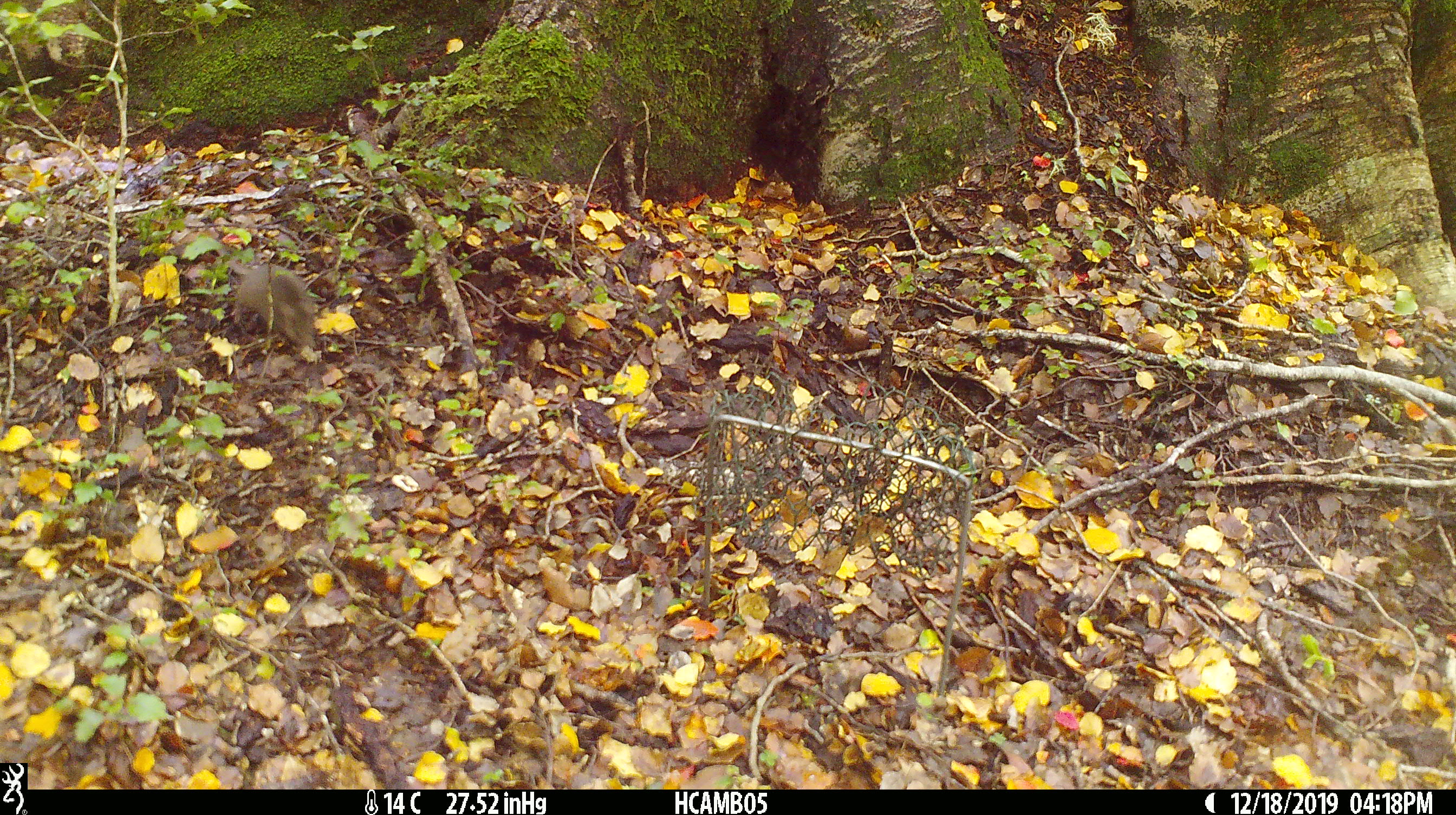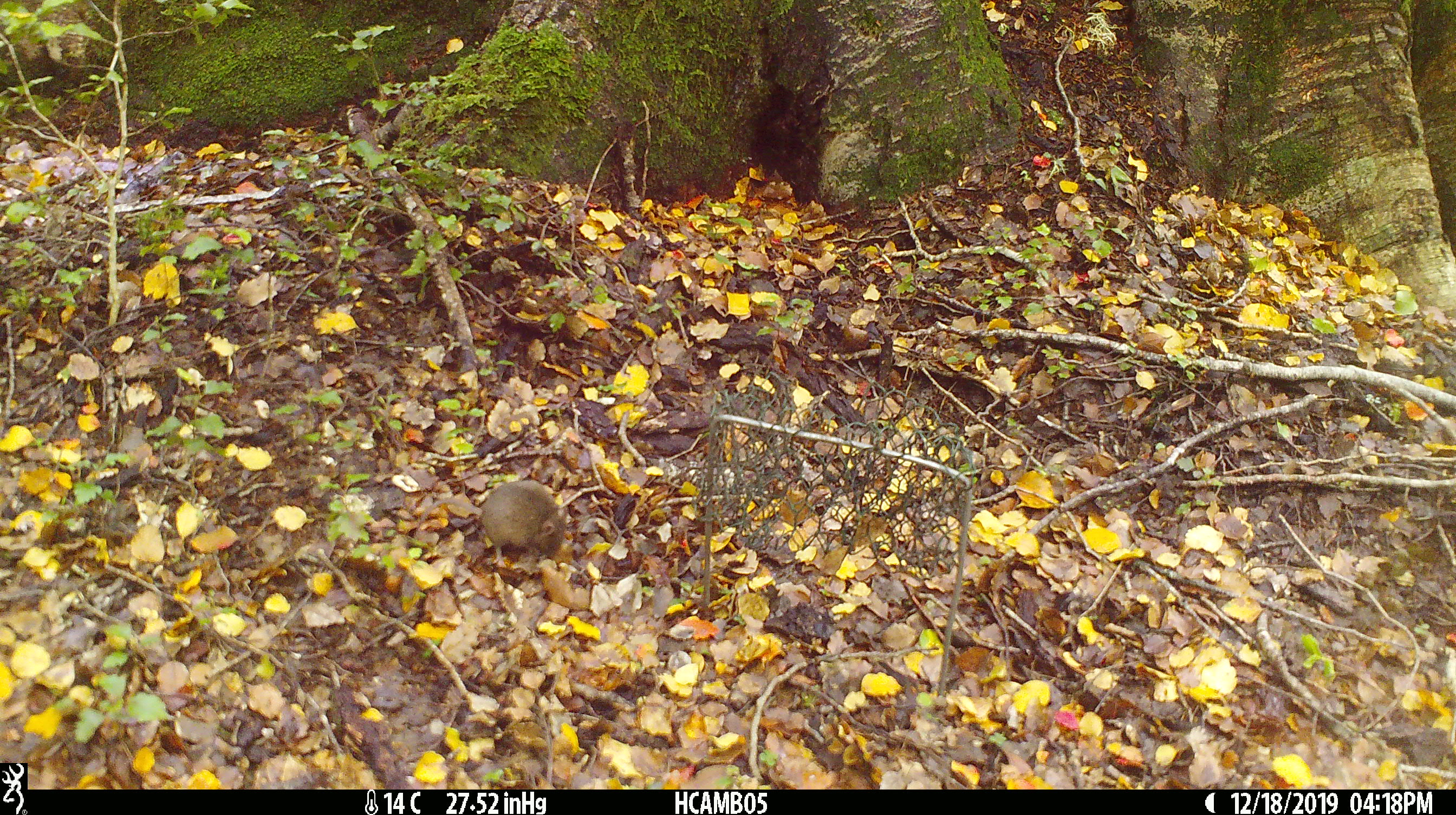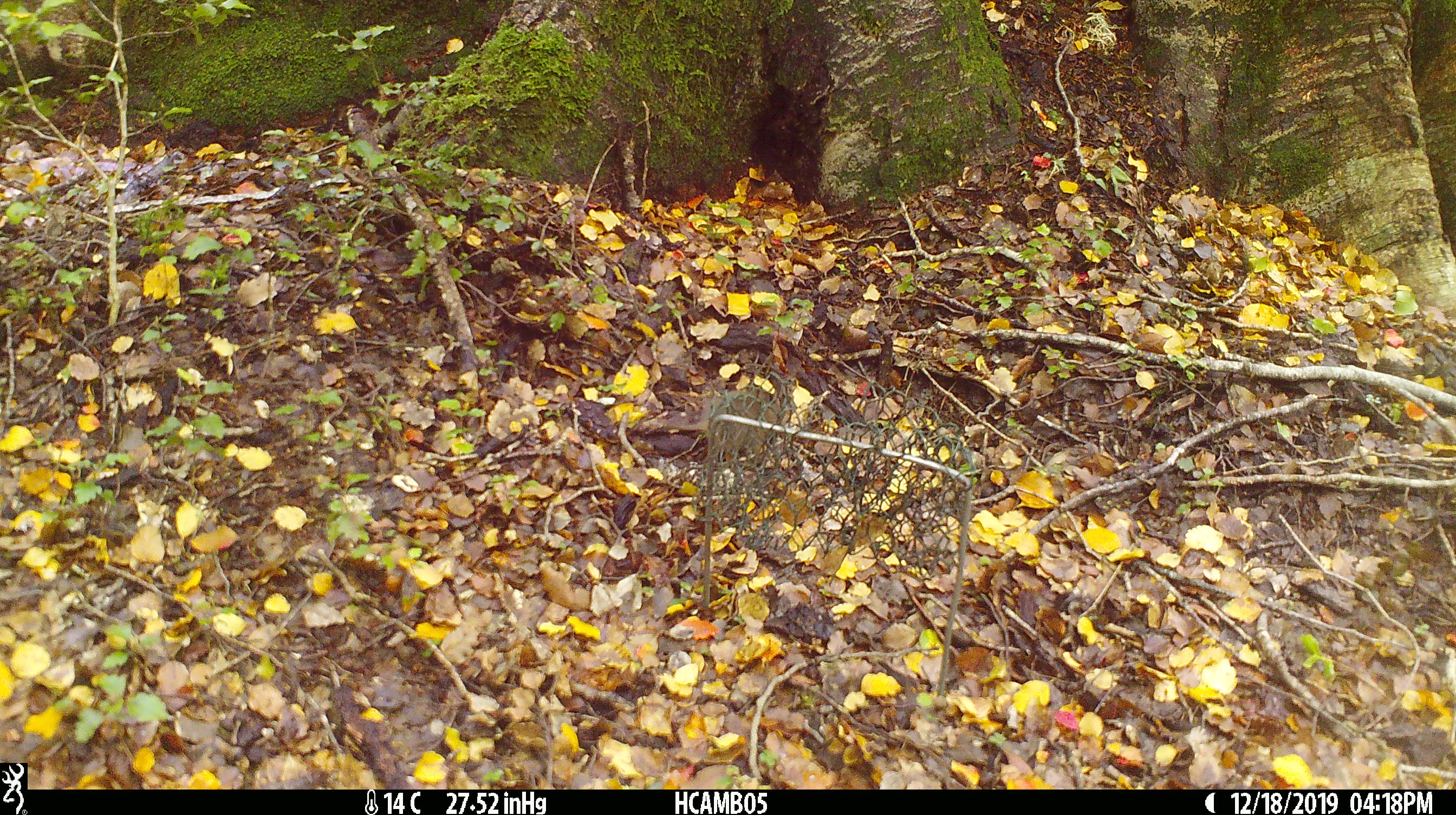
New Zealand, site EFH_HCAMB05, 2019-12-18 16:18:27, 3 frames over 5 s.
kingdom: Animalia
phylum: Chordata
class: Mammalia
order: Rodentia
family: Muridae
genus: Mus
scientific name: Mus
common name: mouse